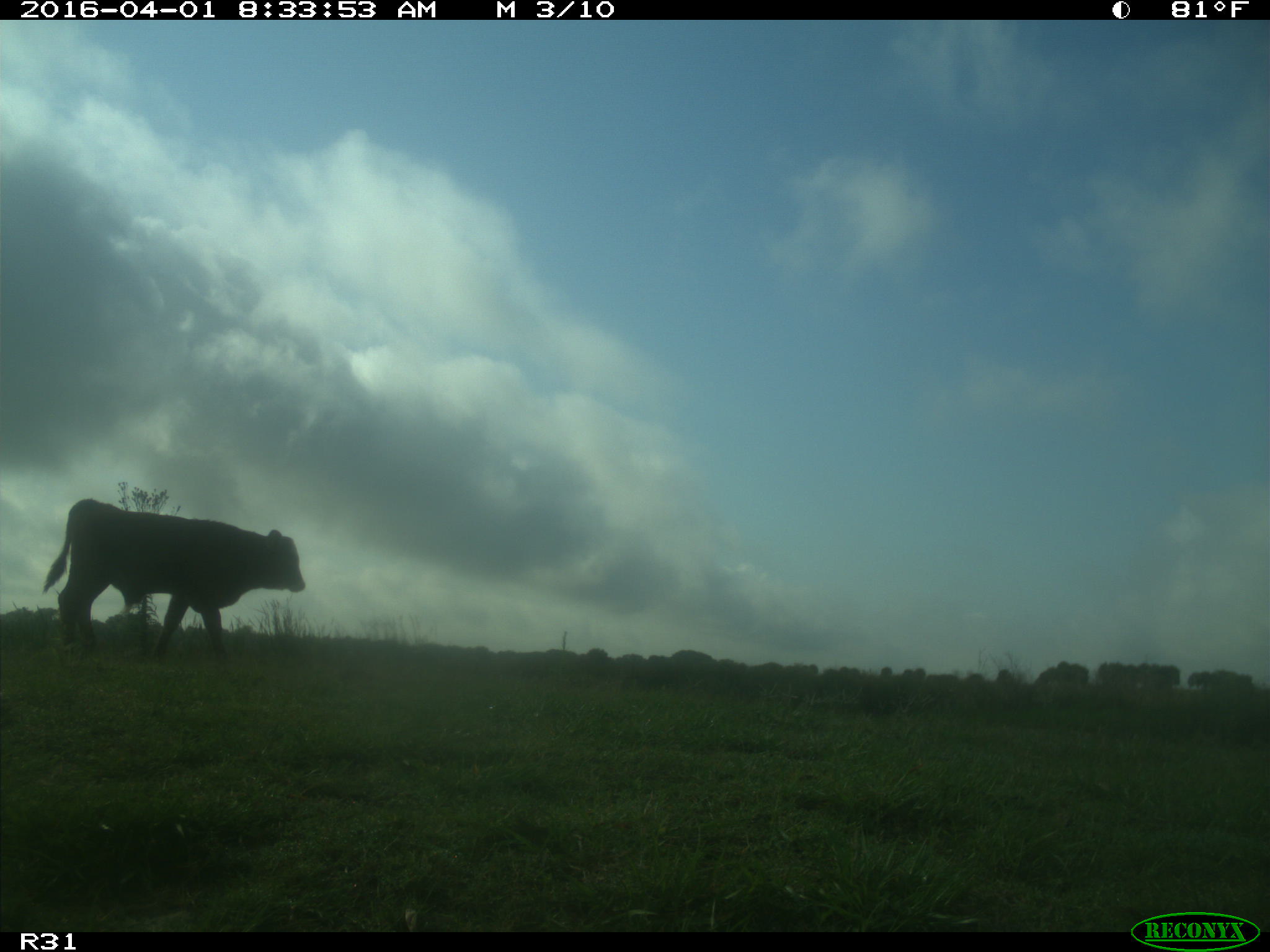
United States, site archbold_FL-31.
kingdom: Animalia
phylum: Chordata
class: Mammalia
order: Artiodactyla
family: Bovidae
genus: Bos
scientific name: Bos taurus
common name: domestic cow